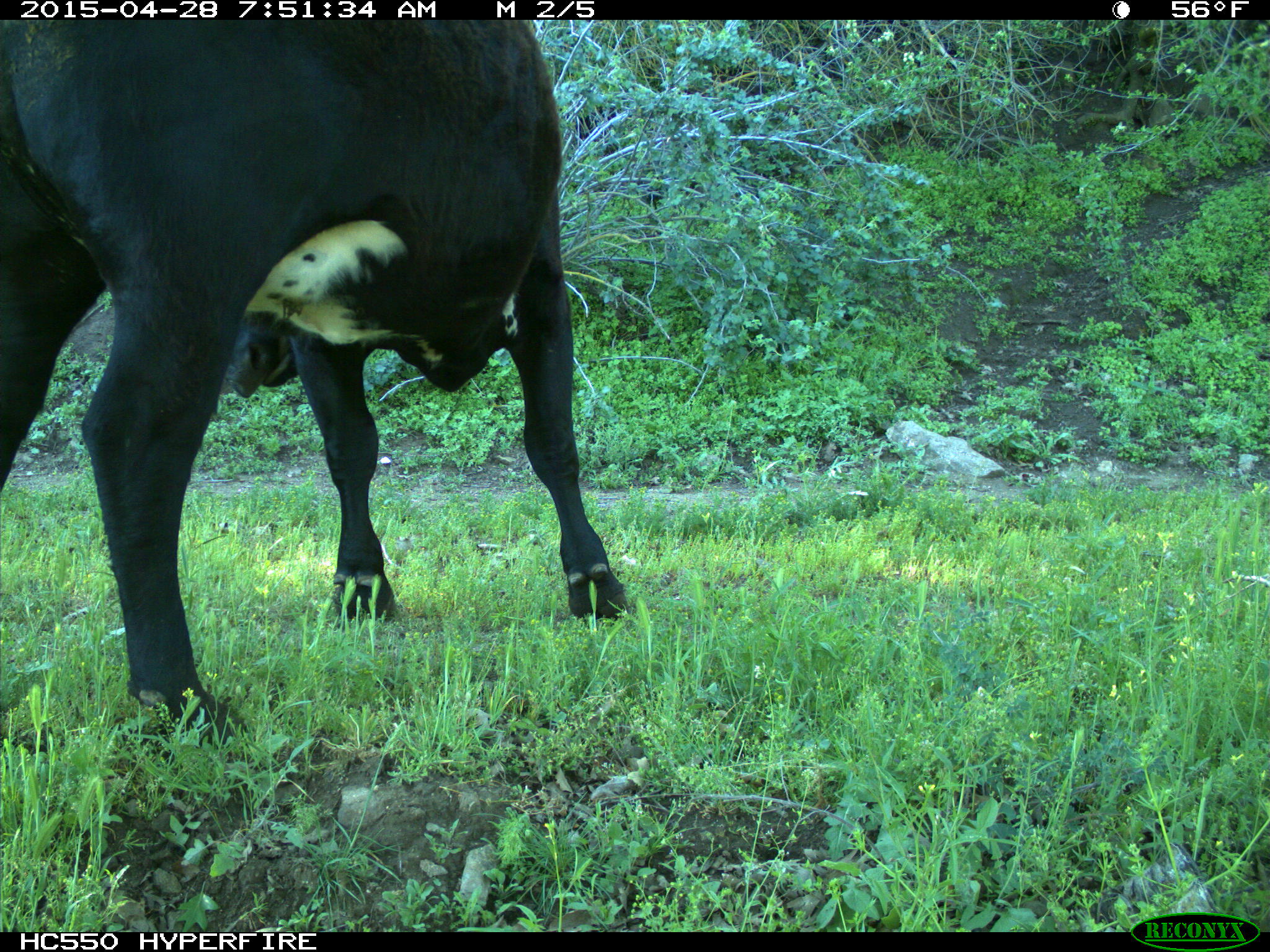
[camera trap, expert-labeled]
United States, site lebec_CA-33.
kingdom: Animalia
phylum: Chordata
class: Mammalia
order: Artiodactyla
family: Bovidae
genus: Bos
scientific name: Bos taurus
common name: domestic cow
Bos taurus (domestic cow).